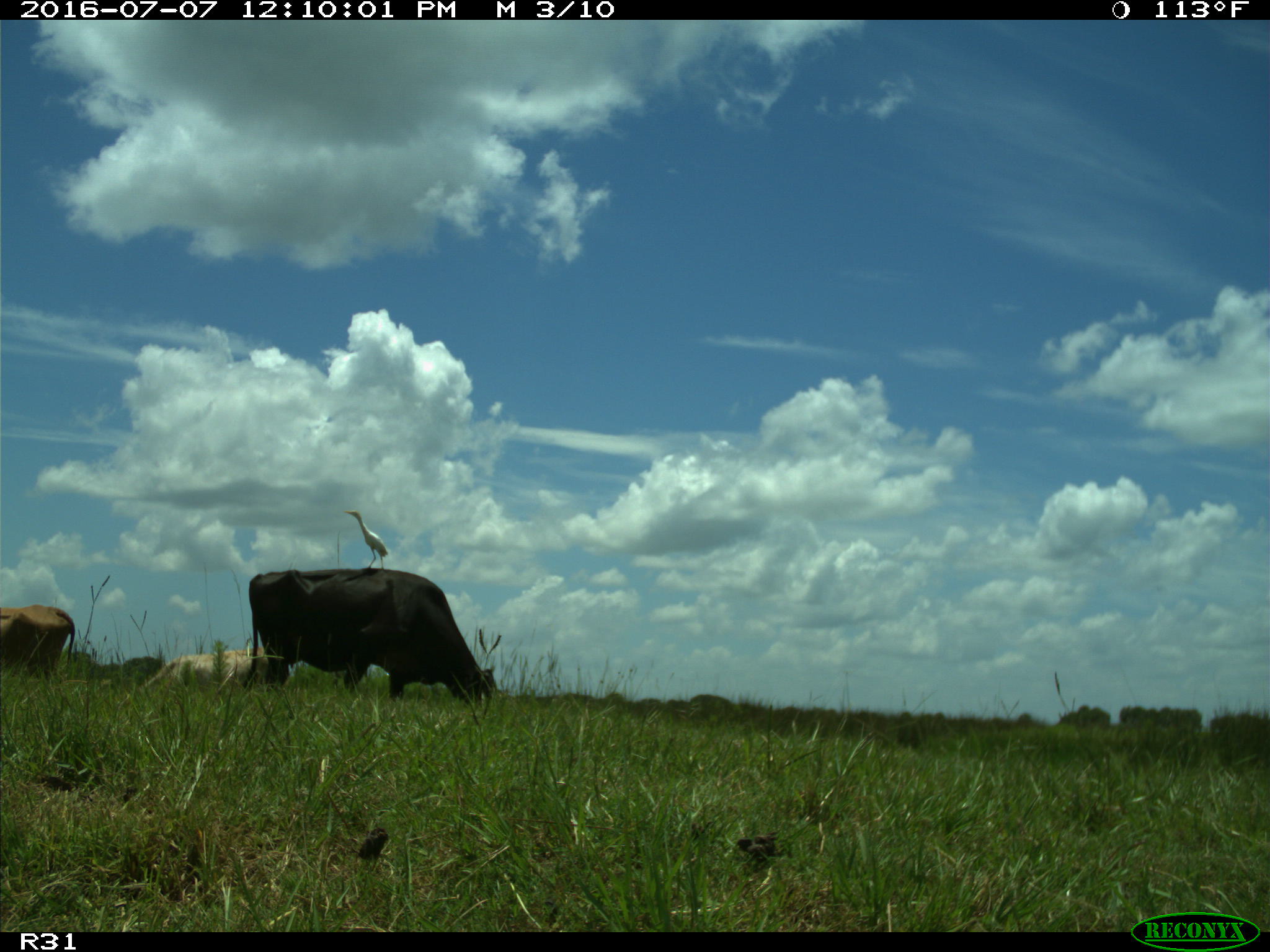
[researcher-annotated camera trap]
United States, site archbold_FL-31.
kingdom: Animalia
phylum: Chordata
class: Mammalia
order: Artiodactyla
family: Bovidae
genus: Bos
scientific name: Bos taurus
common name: domestic cow